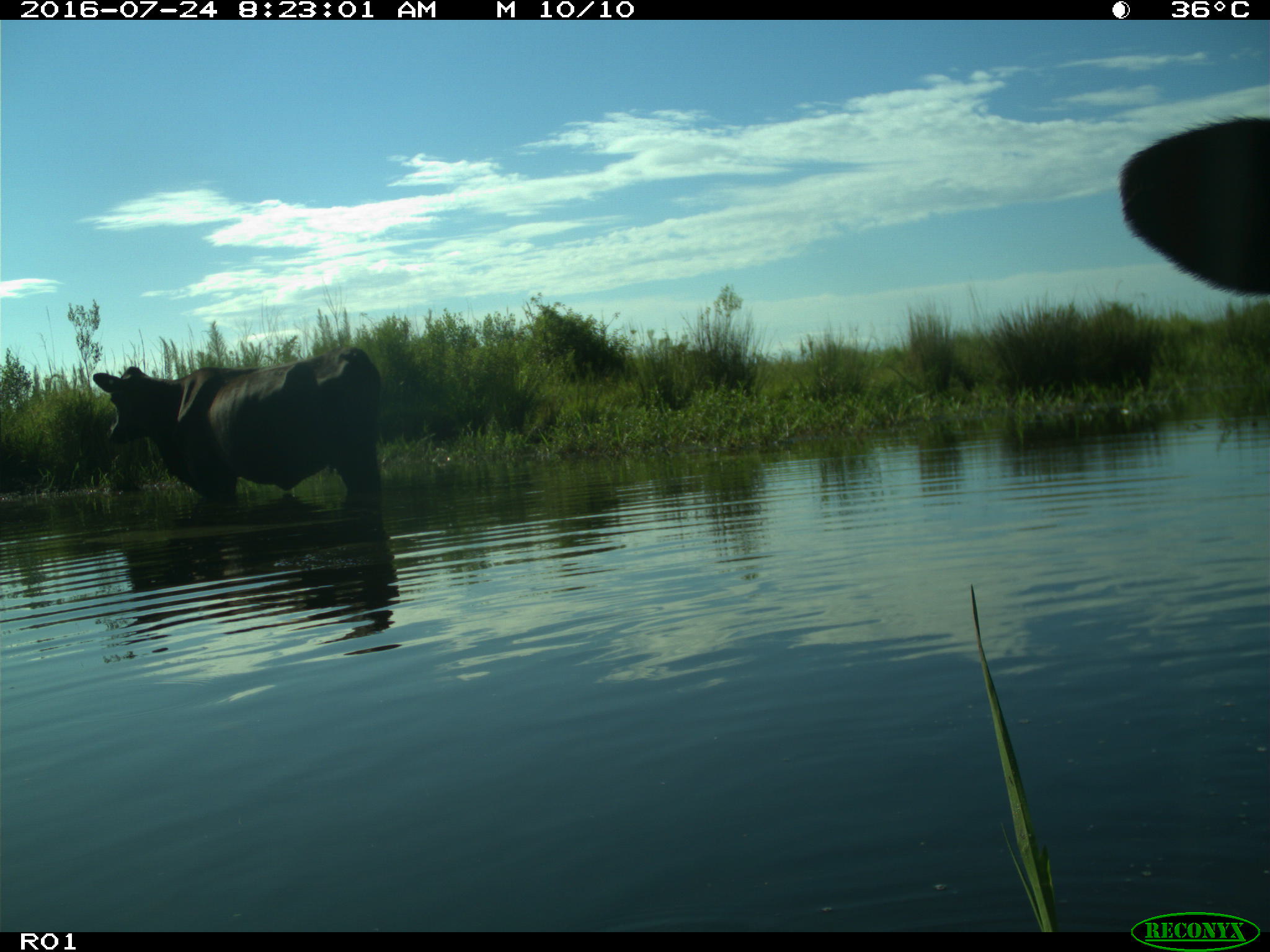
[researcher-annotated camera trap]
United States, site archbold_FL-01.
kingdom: Animalia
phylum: Chordata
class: Mammalia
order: Artiodactyla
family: Bovidae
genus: Bos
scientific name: Bos taurus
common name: domestic cow